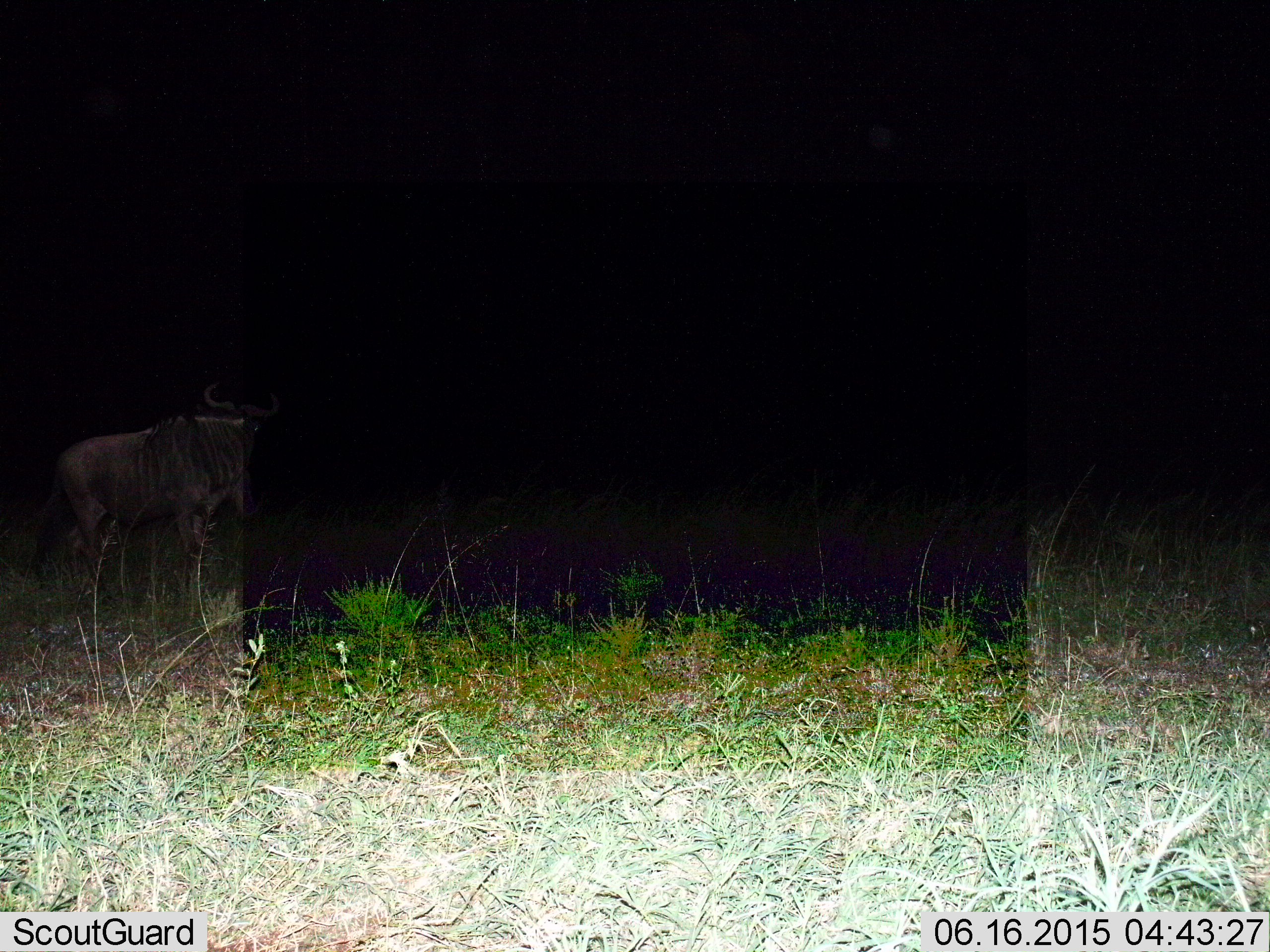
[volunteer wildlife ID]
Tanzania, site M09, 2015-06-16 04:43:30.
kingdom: Animalia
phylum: Chordata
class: Mammalia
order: Artiodactyla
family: Bovidae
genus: Connochaetes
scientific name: Connochaetes taurinus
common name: blue wildebeest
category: wildebeest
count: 1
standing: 80%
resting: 10%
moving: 20%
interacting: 0%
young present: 0%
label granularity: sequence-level